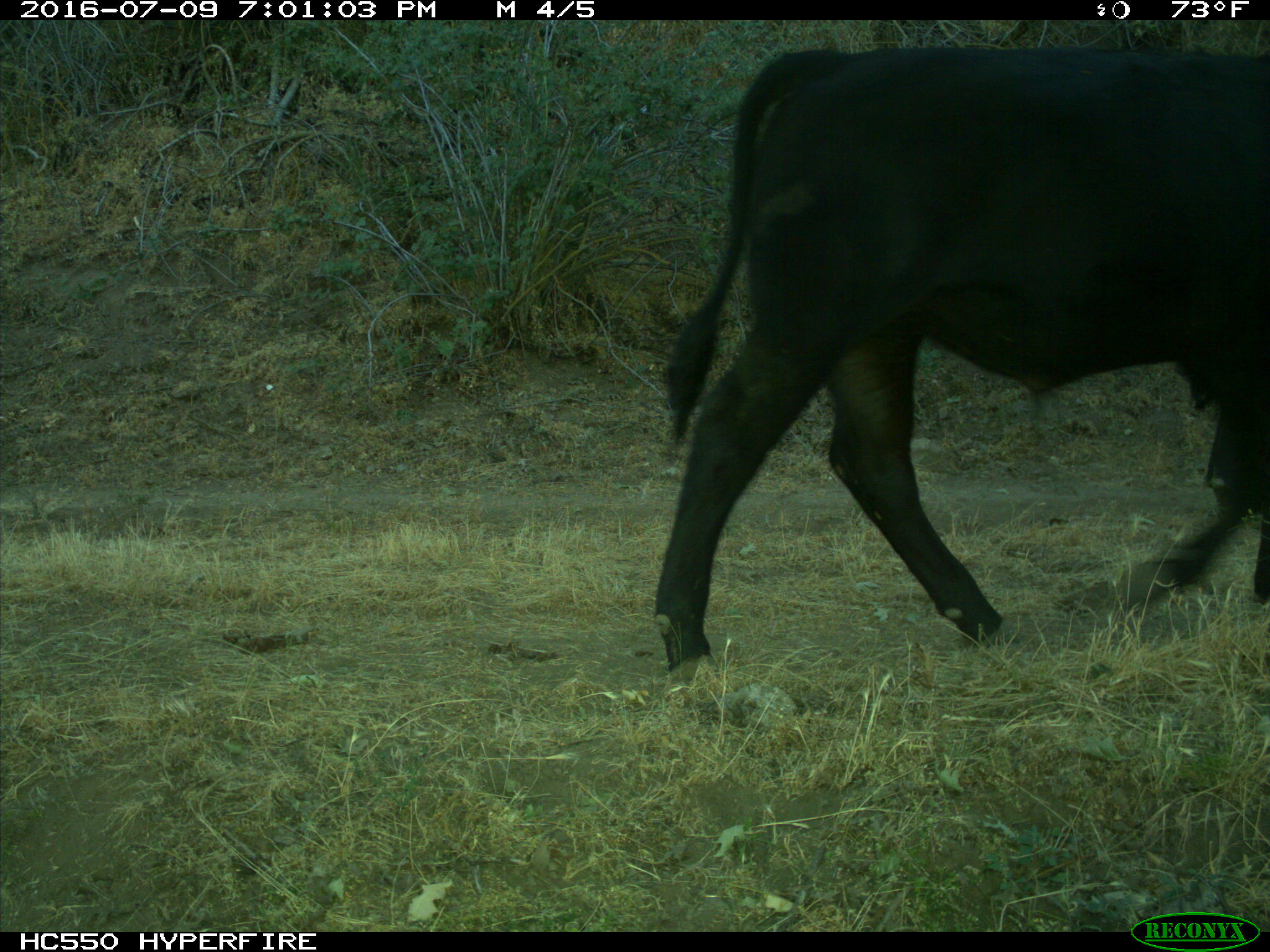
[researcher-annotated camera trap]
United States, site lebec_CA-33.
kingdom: Animalia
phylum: Chordata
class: Mammalia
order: Artiodactyla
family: Bovidae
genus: Bos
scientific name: Bos taurus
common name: domestic cow